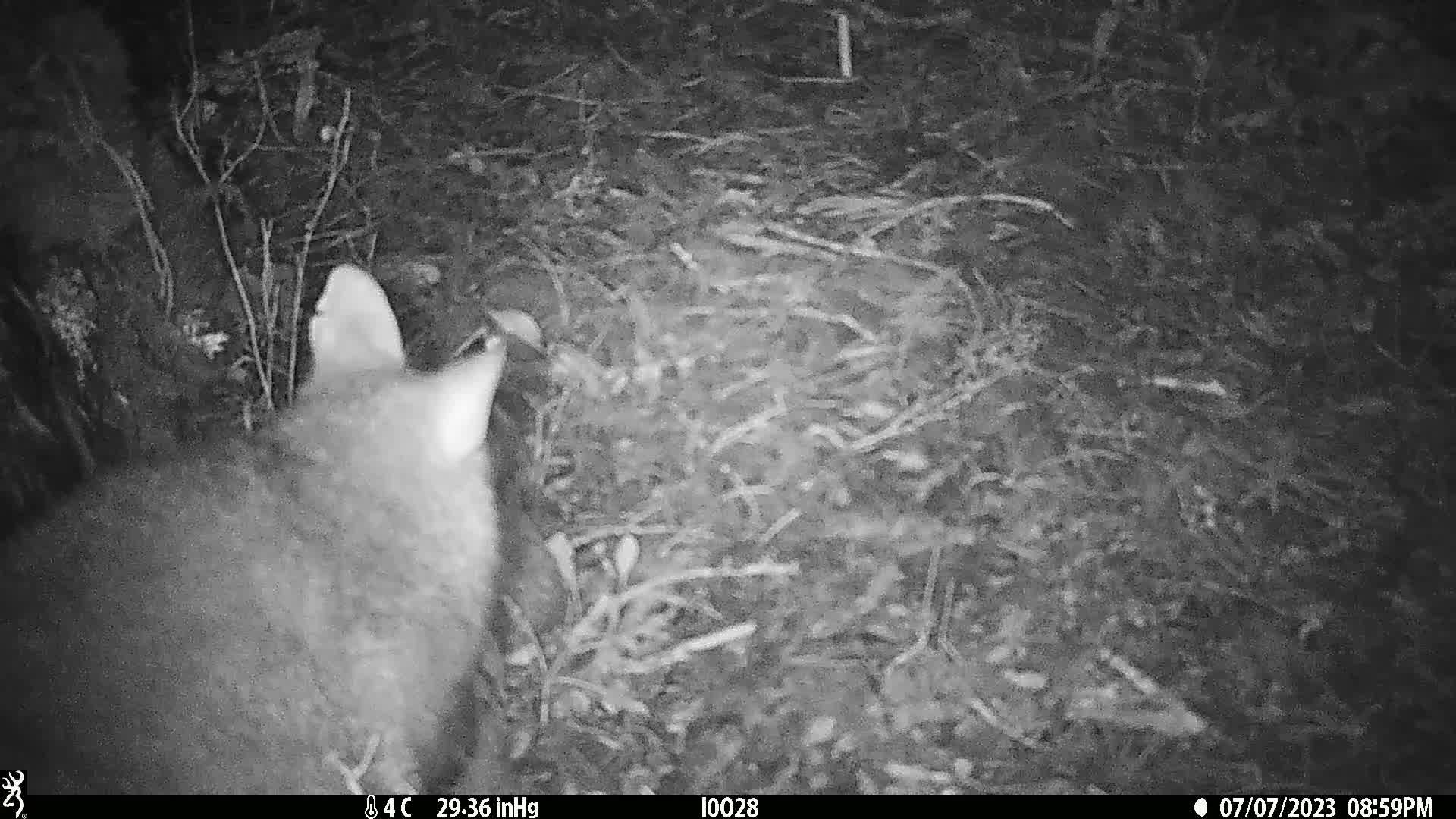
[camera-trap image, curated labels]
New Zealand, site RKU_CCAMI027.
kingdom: Animalia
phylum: Chordata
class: Mammalia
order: Diprotodontia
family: Phalangeridae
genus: Trichosurus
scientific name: Trichosurus vulpecula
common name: common brushtail possum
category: possum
Possum (common brushtail possum) (Trichosurus vulpecula).